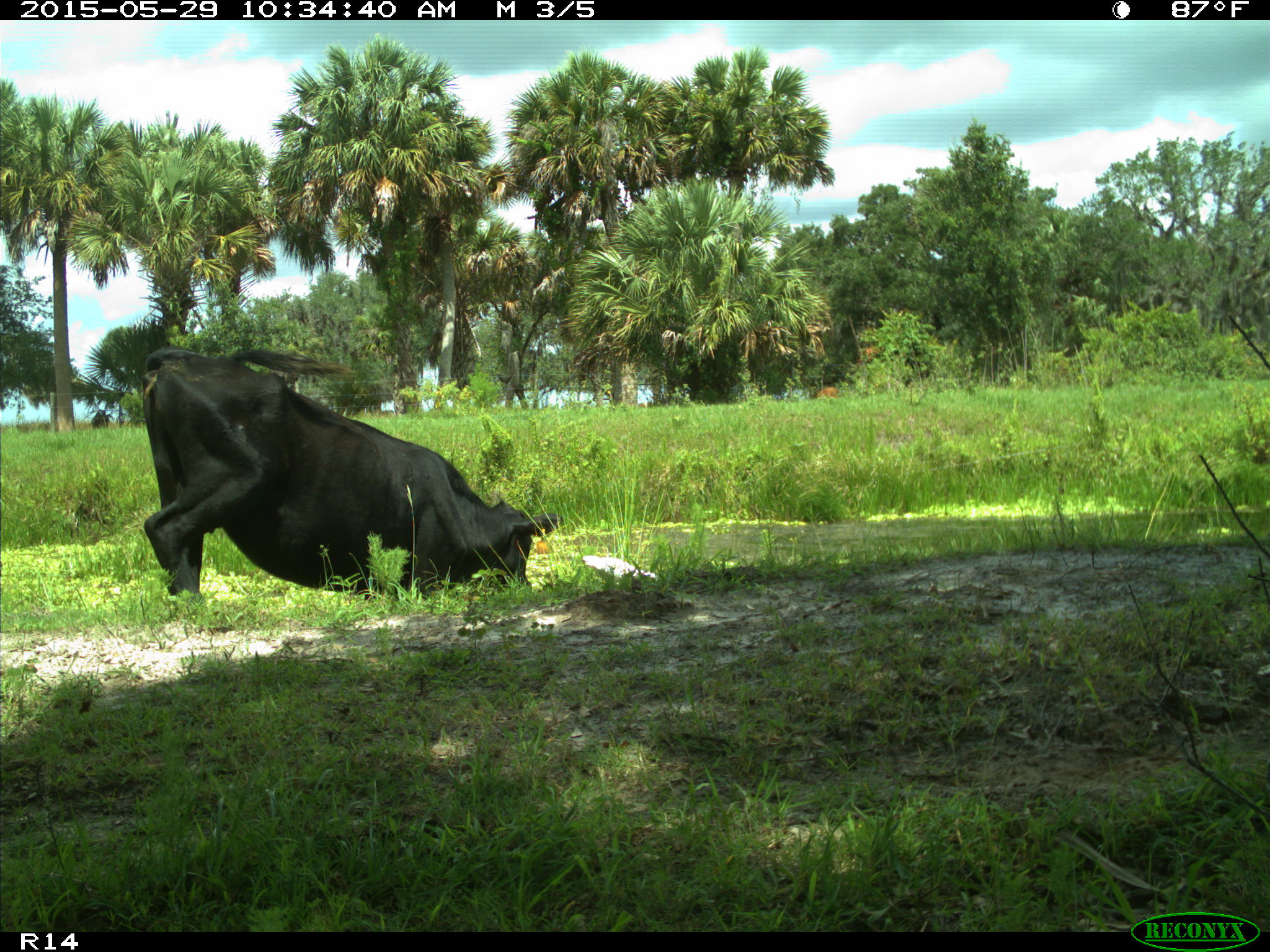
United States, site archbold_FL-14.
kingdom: Animalia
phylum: Chordata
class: Mammalia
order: Artiodactyla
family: Bovidae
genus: Bos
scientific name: Bos taurus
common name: domestic cow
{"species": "Bos taurus (domestic cow)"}